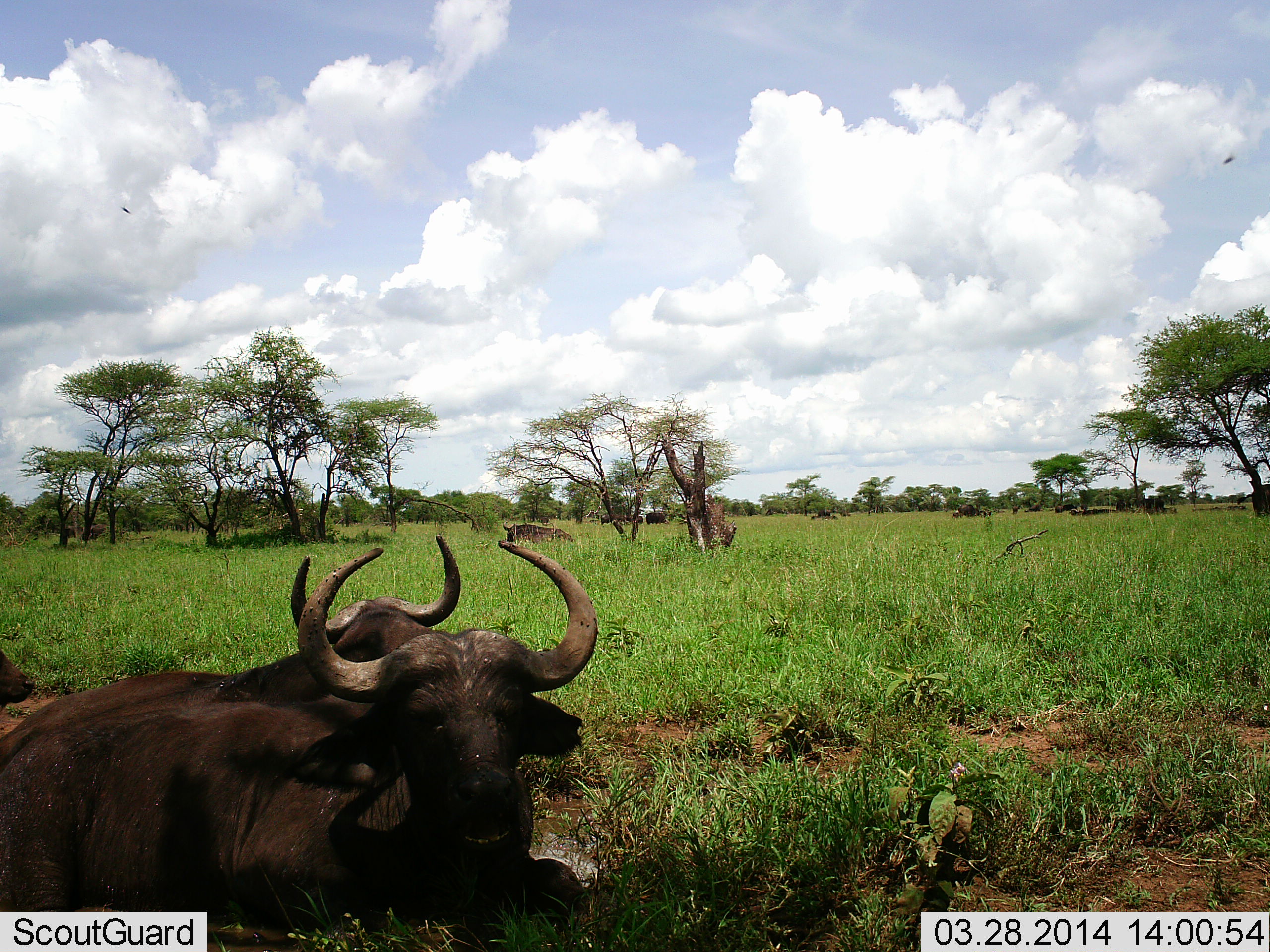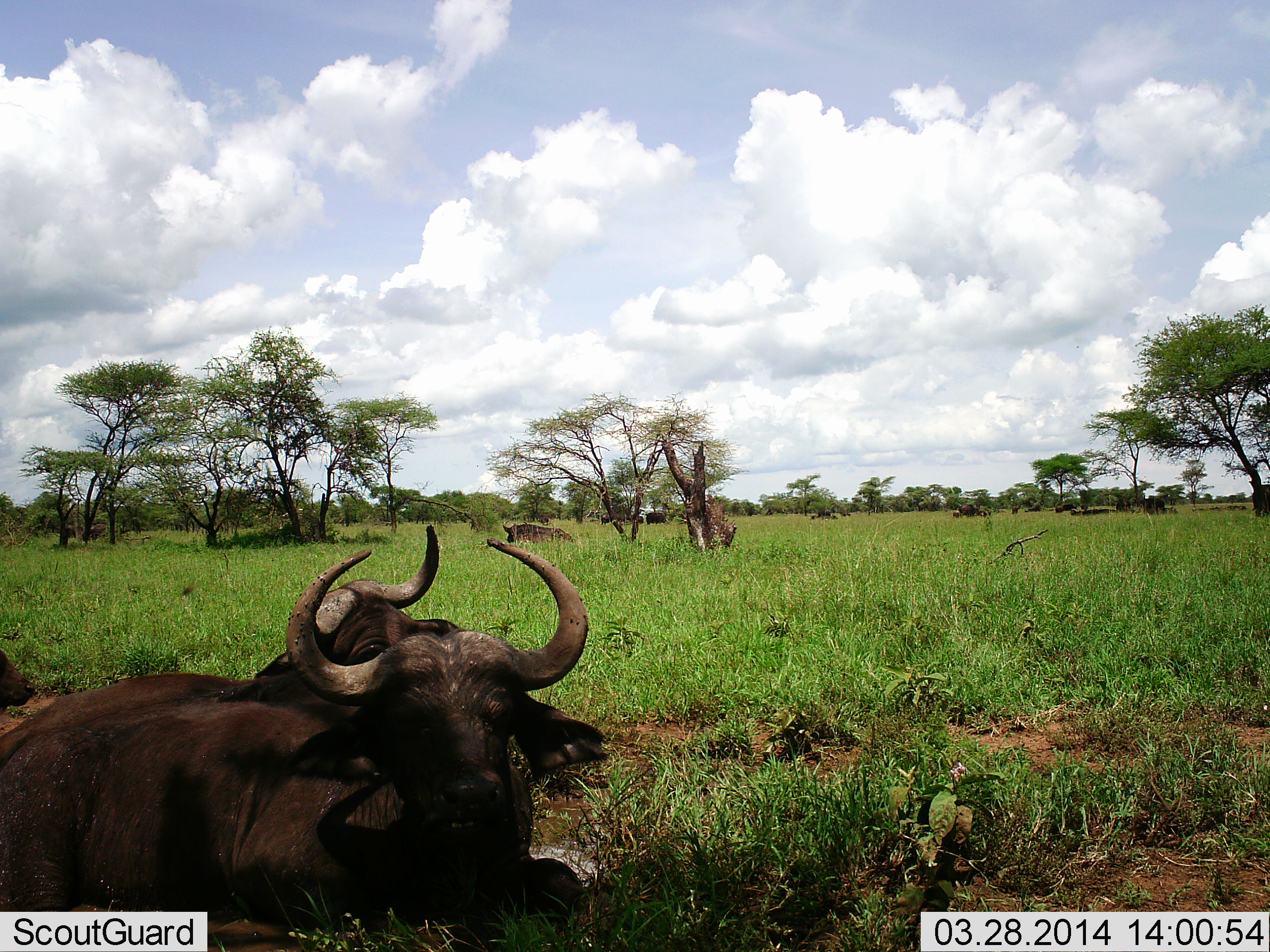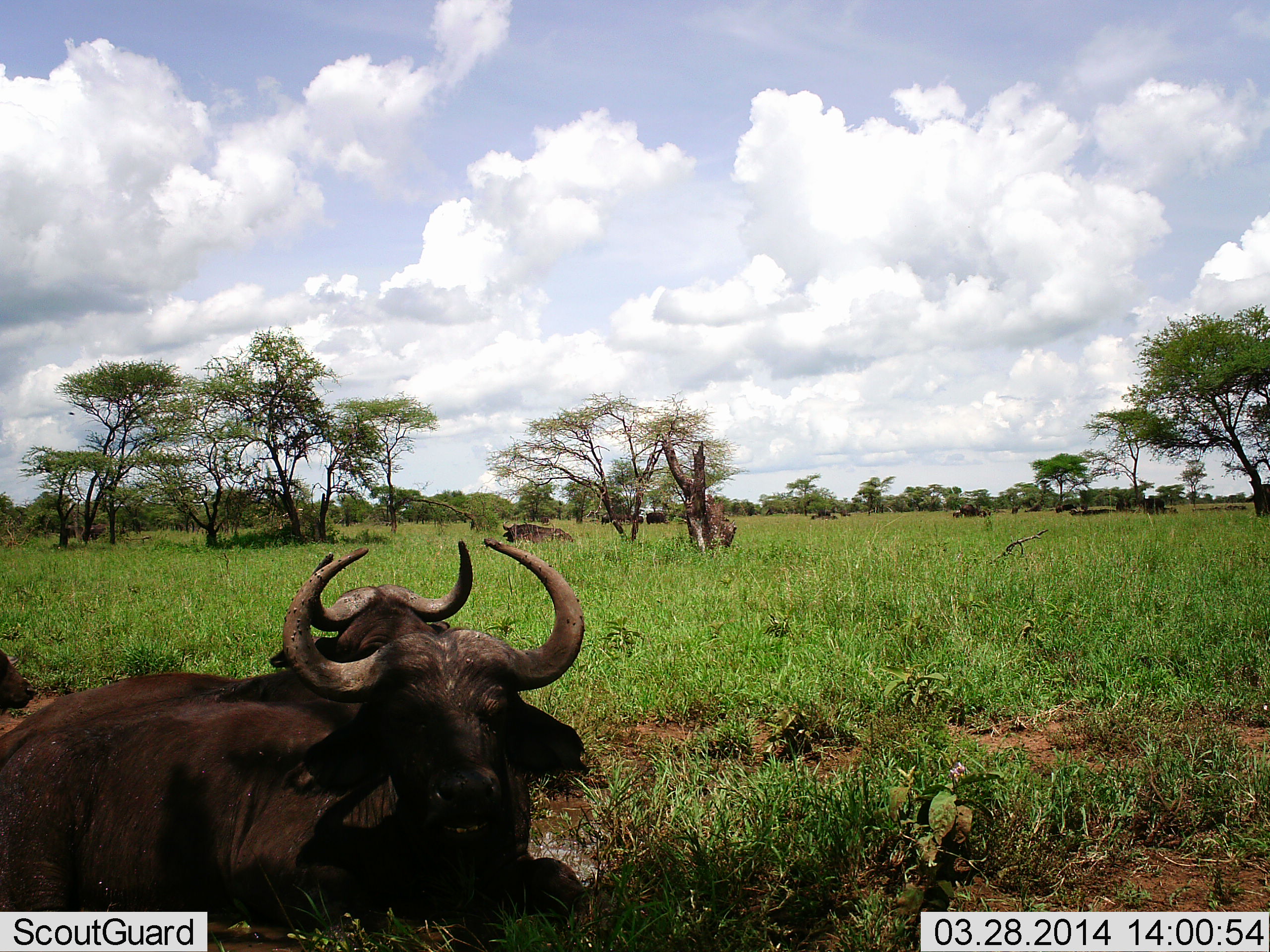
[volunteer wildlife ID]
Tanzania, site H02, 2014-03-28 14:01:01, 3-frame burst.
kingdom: Animalia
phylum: Chordata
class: Mammalia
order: Artiodactyla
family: Bovidae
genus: Syncerus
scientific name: Syncerus caffer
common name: cape buffalo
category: buffalo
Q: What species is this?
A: Buffalo (cape buffalo) (Syncerus caffer).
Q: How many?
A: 6.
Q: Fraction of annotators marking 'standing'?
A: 17%.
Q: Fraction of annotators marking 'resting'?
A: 100%.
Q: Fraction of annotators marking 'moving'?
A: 0%.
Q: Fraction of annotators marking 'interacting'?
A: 0%.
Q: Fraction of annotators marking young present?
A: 0%.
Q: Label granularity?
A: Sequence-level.